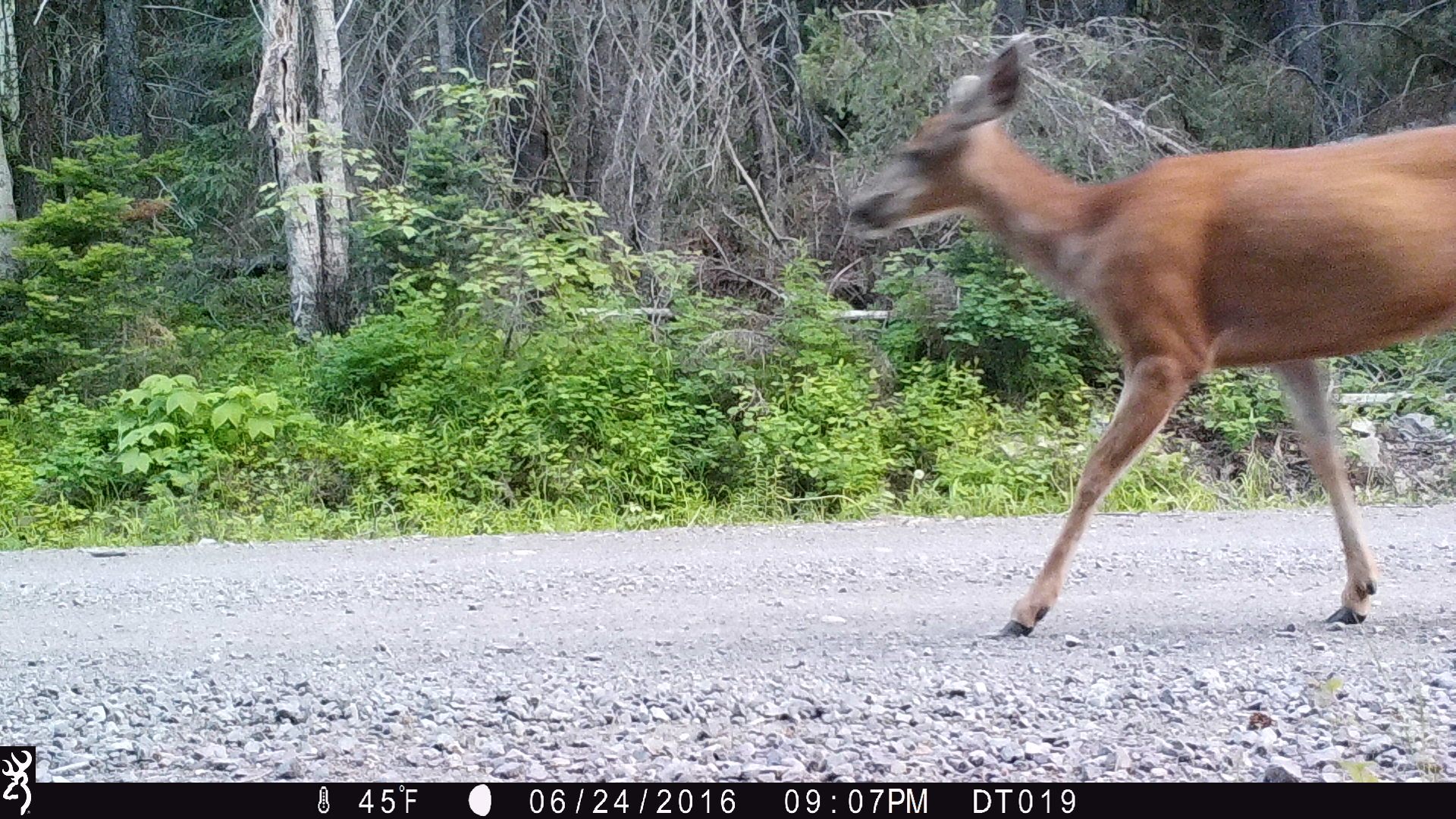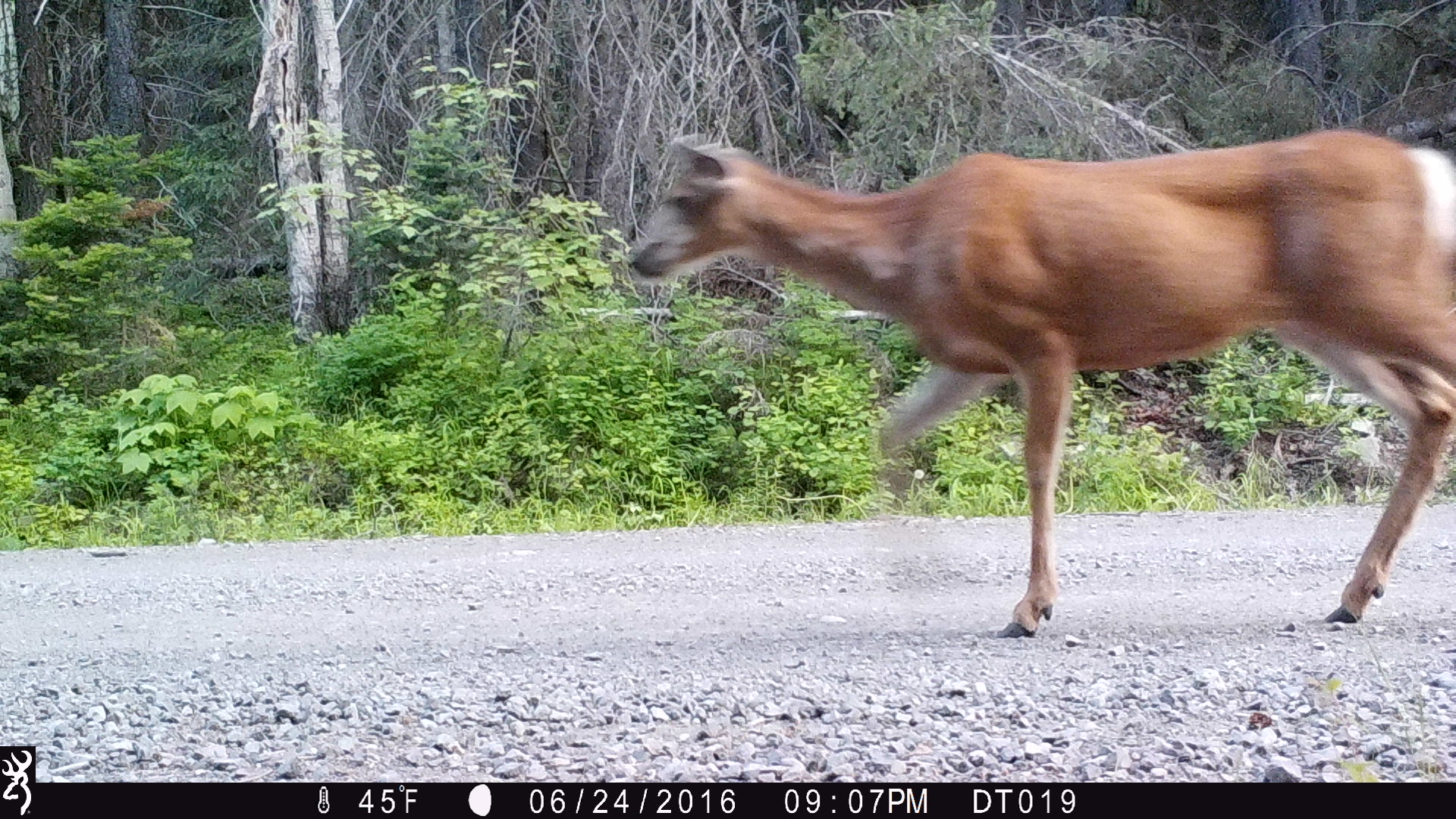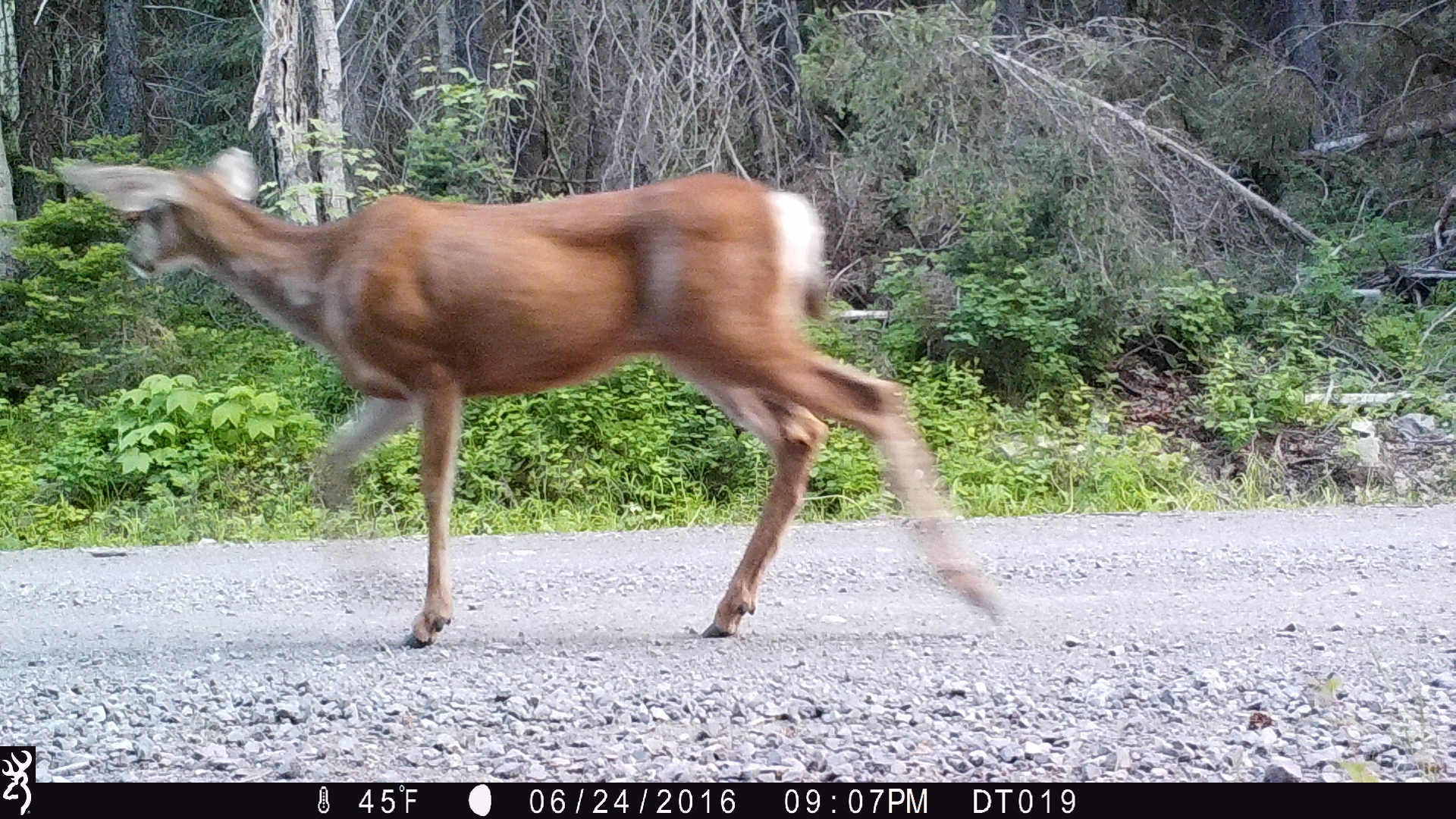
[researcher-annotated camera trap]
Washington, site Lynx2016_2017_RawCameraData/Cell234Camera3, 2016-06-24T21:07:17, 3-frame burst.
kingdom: Animalia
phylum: Chordata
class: Mammalia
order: Artiodactyla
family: Cervidae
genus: Odocoileus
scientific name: Odocoileus hemionus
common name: mule deer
Odocoileus hemionus (mule deer). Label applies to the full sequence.